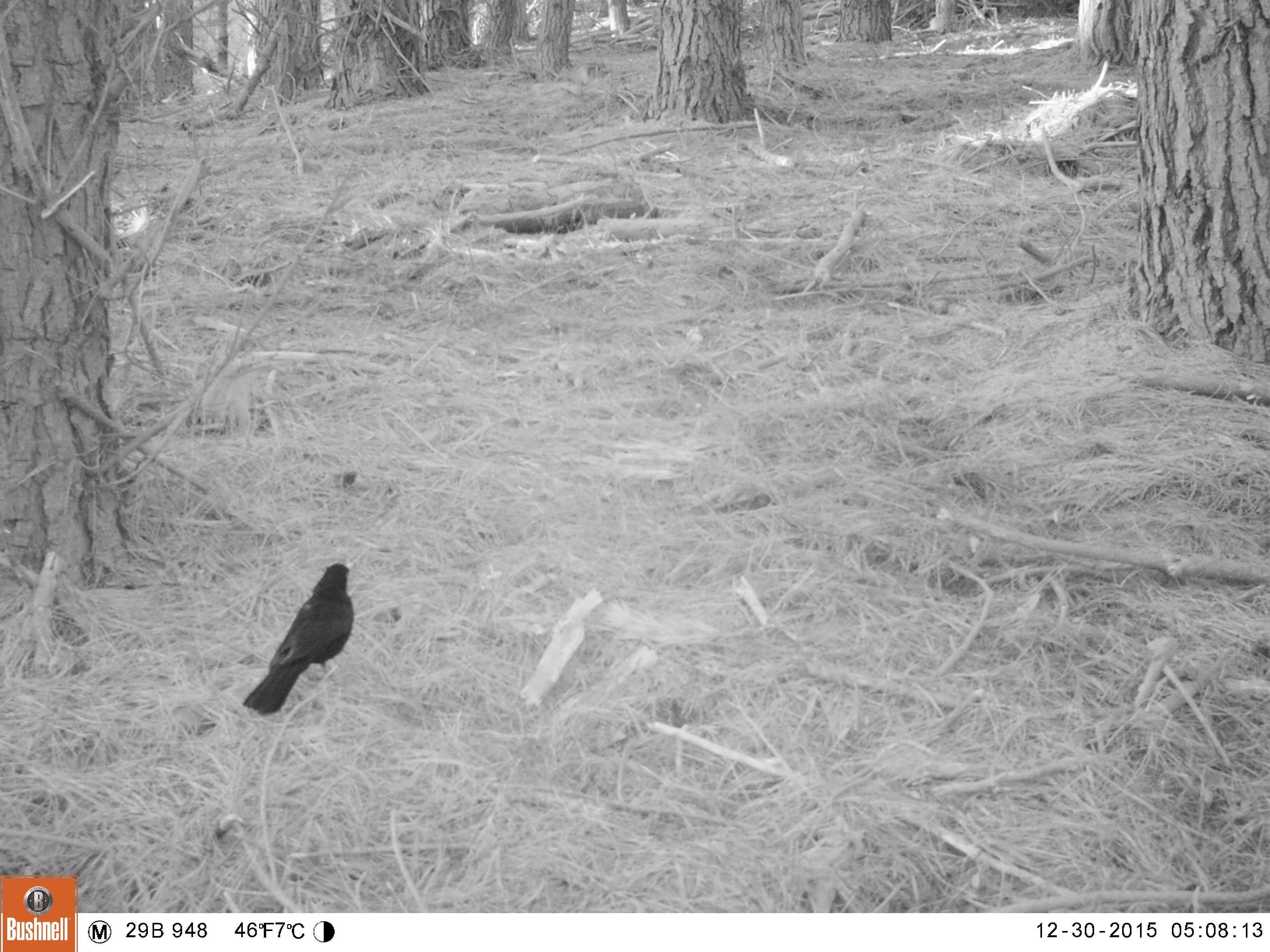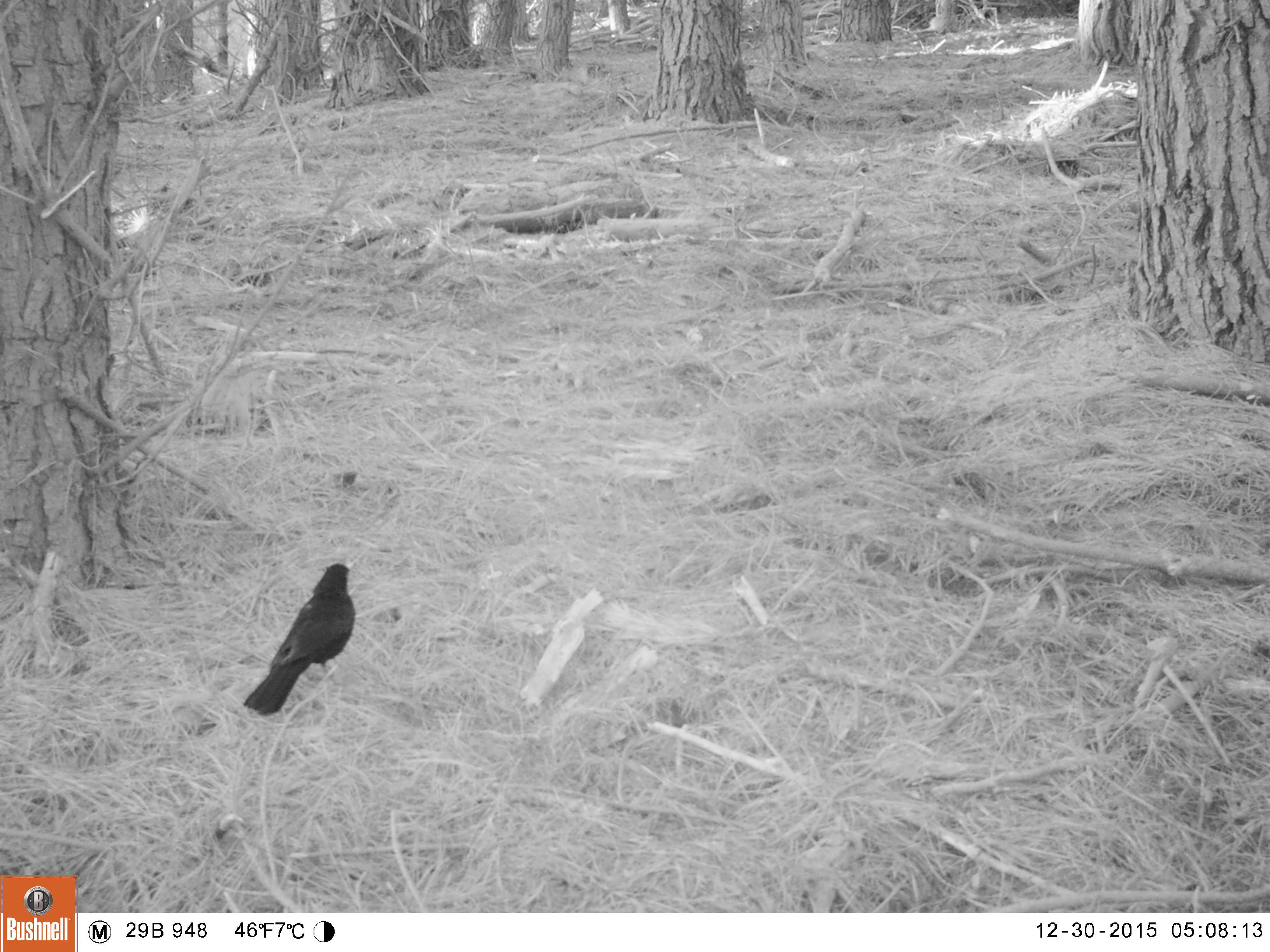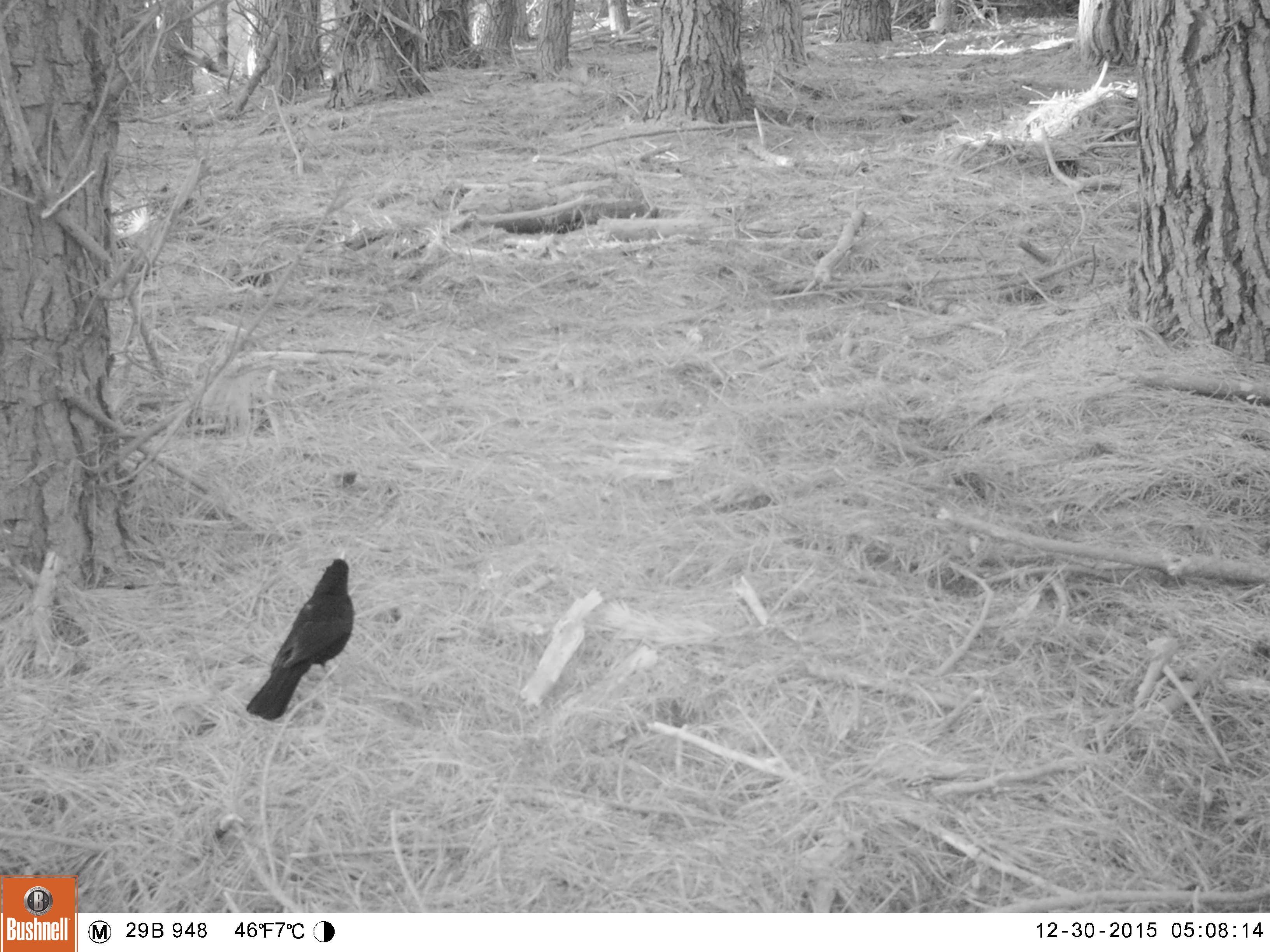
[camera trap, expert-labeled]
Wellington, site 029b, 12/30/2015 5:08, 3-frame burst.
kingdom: Animalia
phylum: Chordata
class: Aves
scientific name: Aves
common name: bird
Bird (Aves).